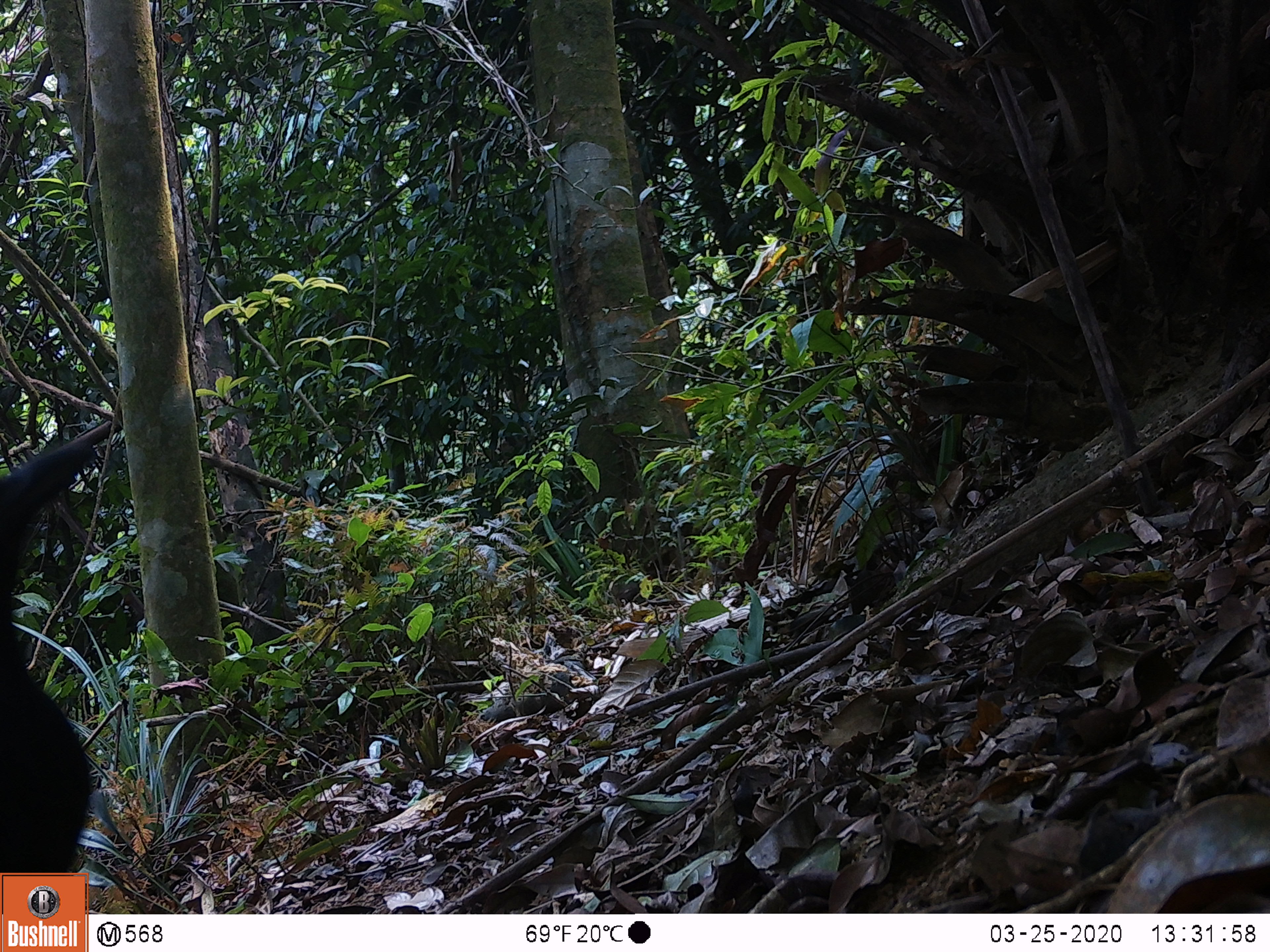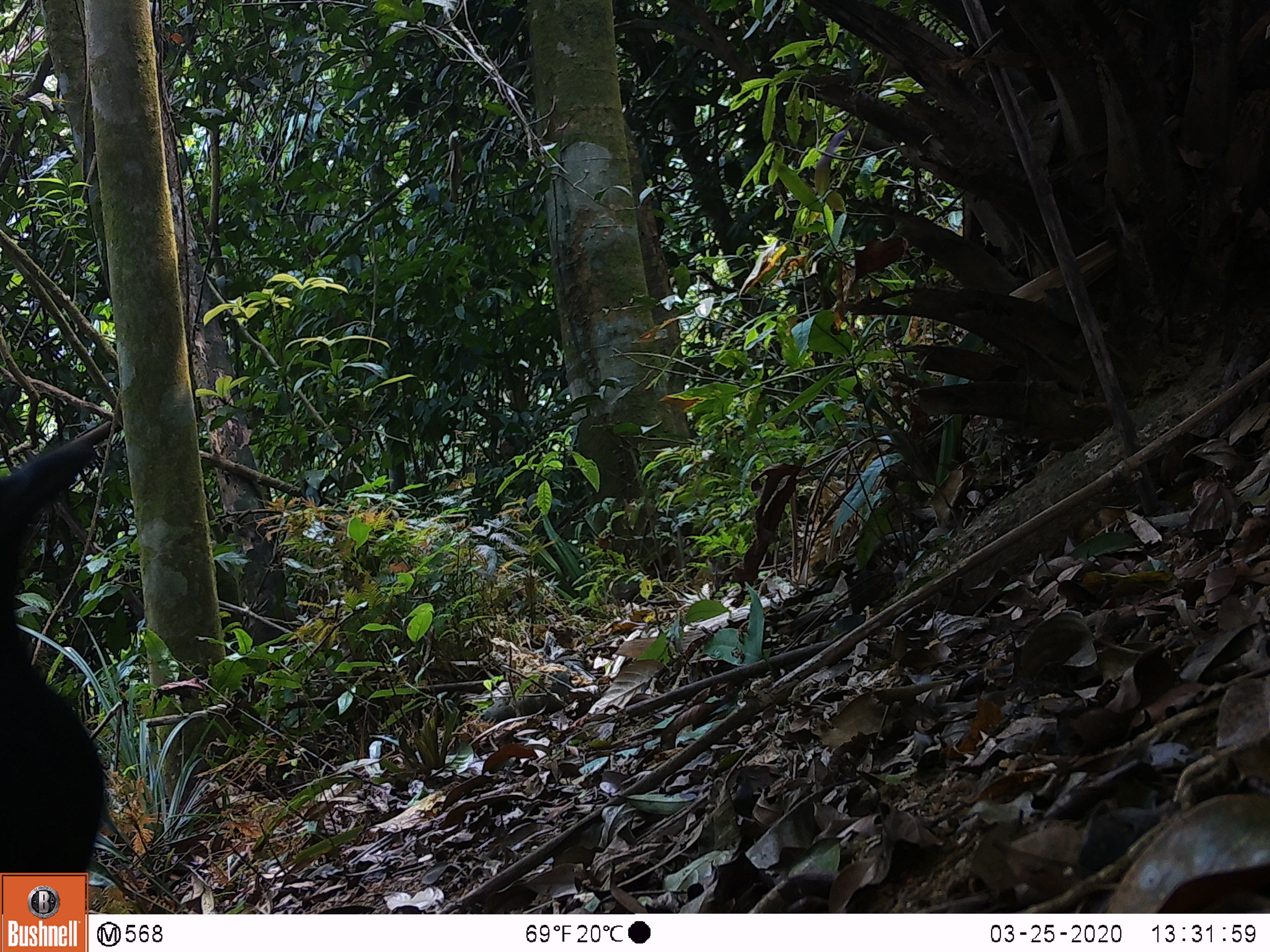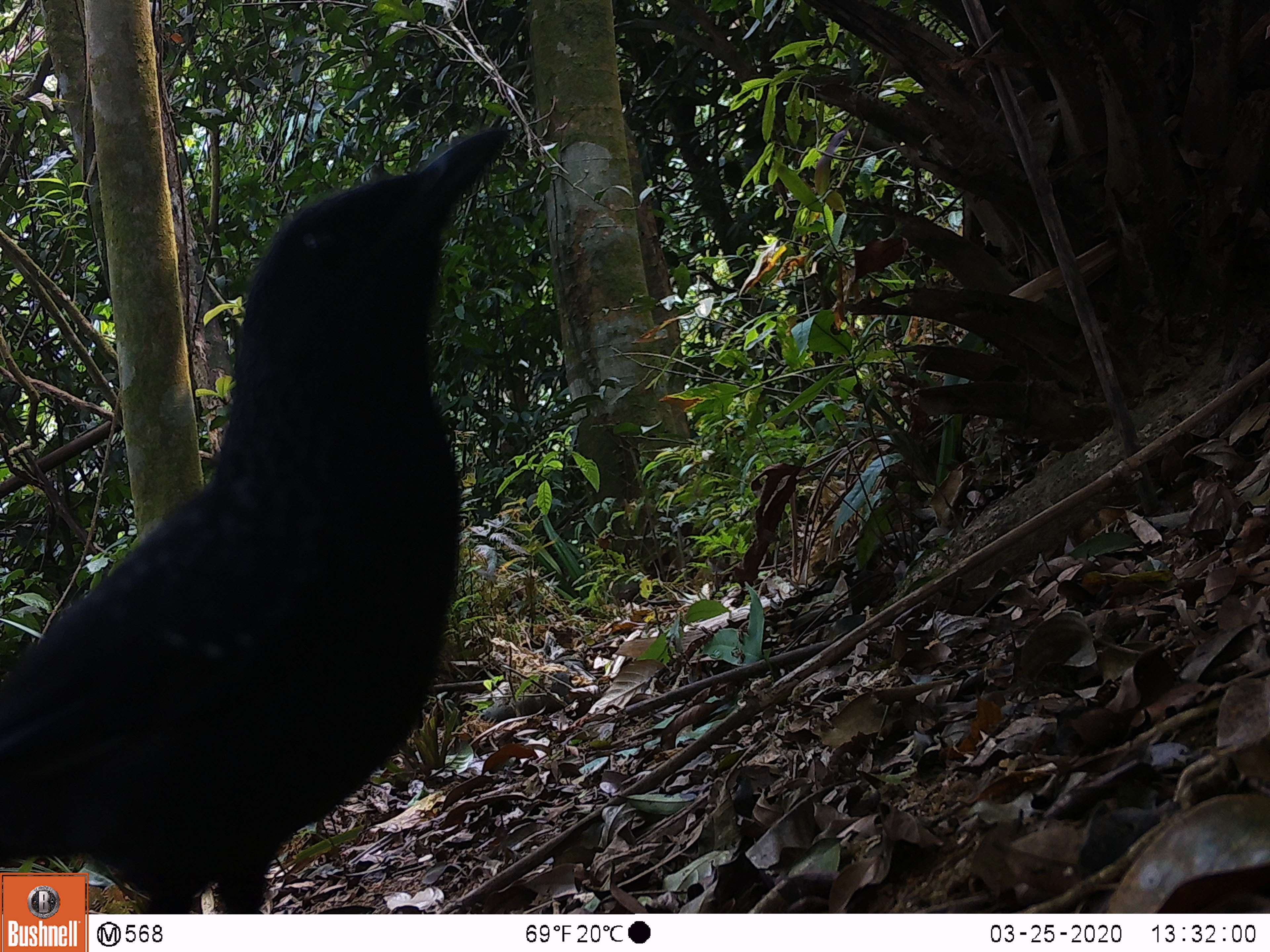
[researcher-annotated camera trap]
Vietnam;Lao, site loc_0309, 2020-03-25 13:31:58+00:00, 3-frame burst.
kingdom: Animalia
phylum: Chordata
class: Aves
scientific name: Aves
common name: bird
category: unidentified bird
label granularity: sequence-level